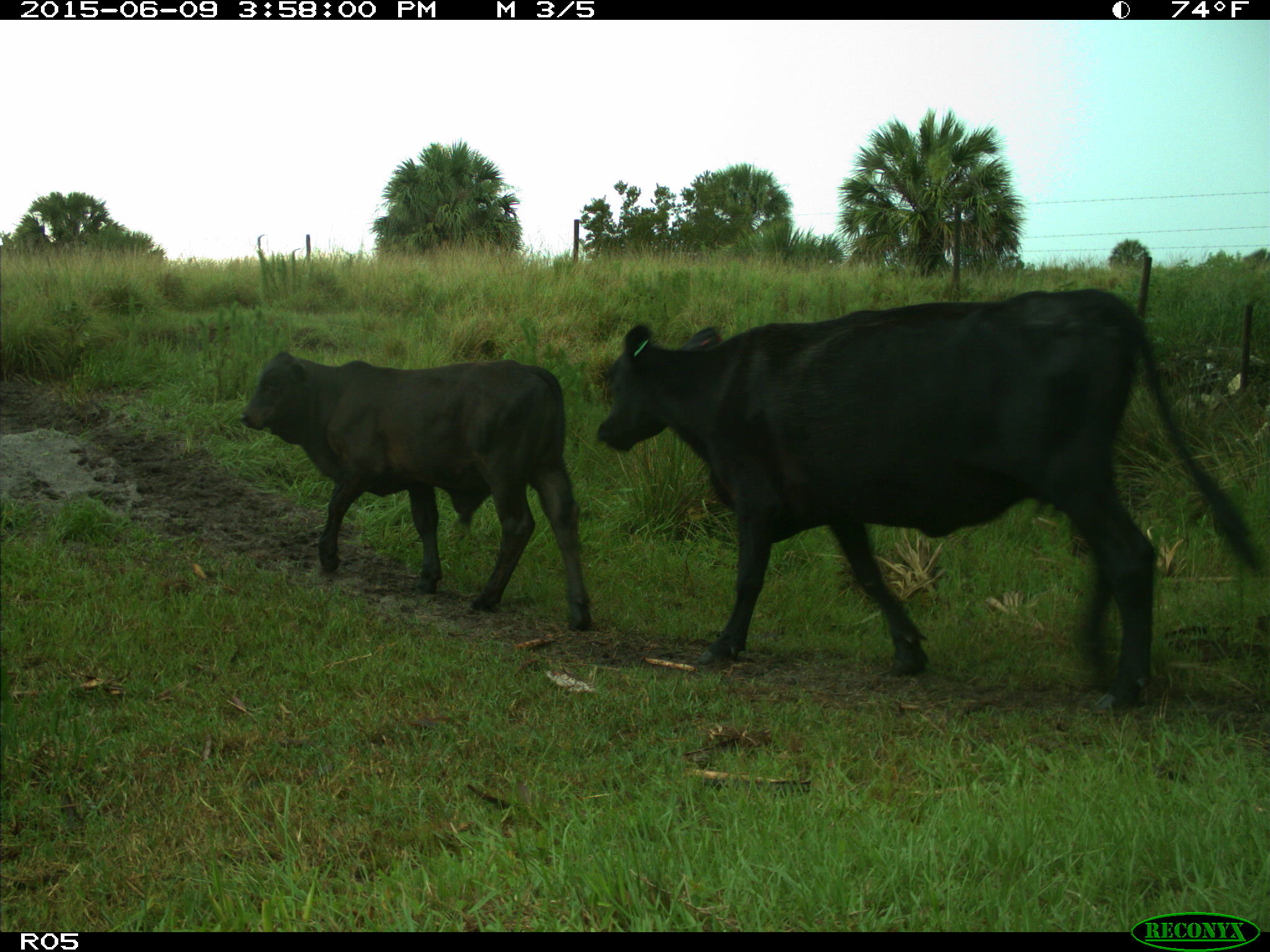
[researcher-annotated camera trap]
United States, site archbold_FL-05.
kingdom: Animalia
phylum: Chordata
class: Mammalia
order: Artiodactyla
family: Bovidae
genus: Bos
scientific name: Bos taurus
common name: domestic cow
Bos taurus (domestic cow).